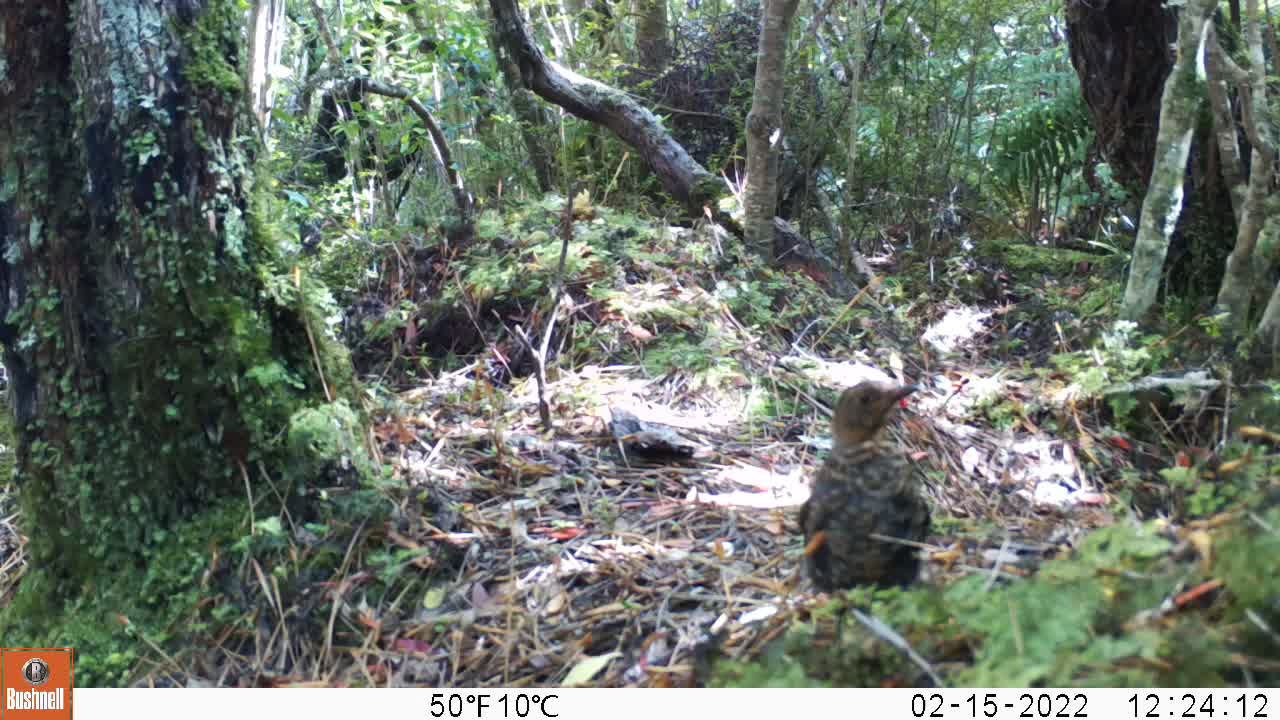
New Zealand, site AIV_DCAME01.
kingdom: Animalia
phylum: Chordata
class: Aves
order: Passeriformes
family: Turdidae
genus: Turdus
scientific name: Turdus merula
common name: eurasian blackbird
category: blackbird